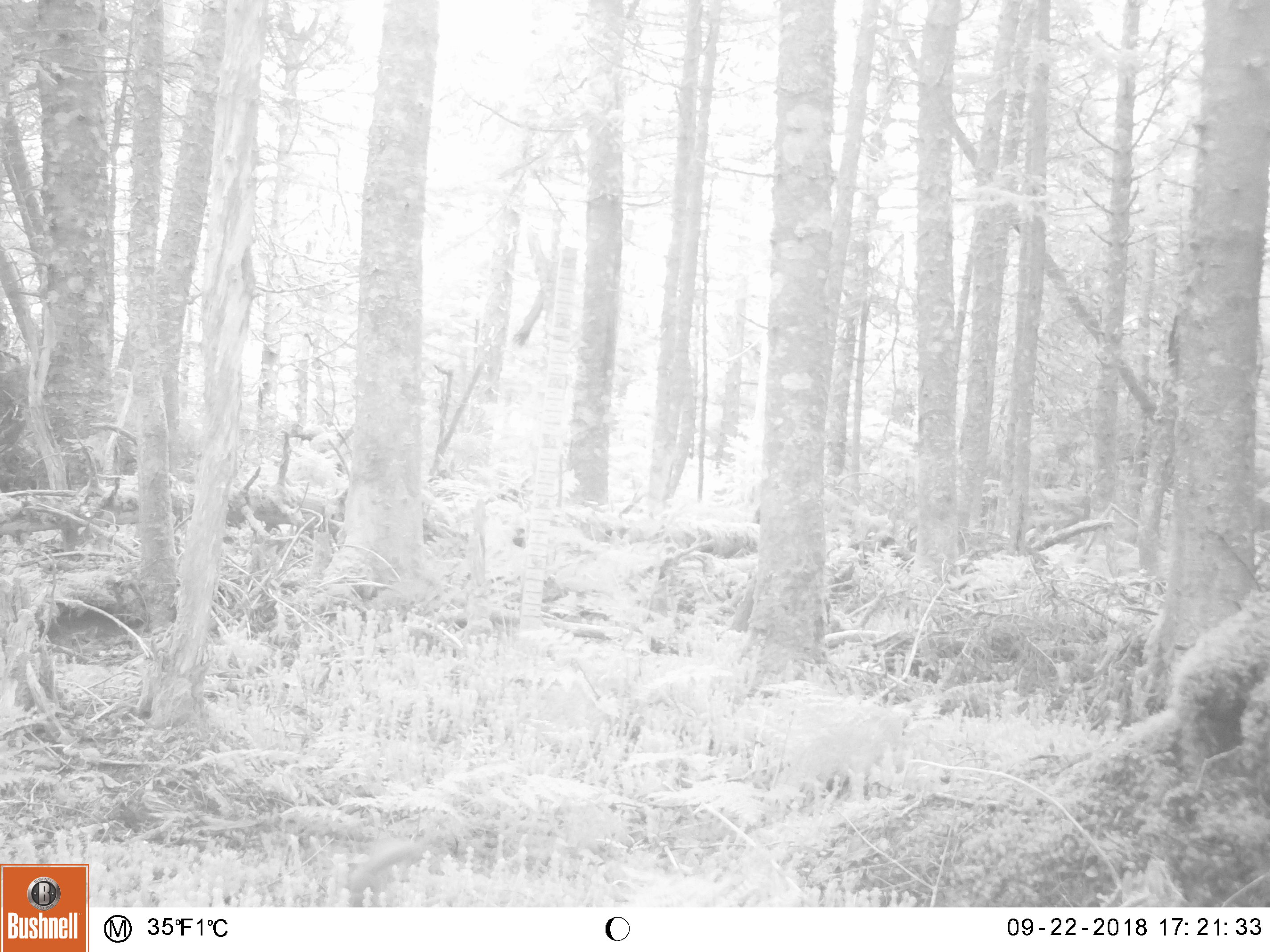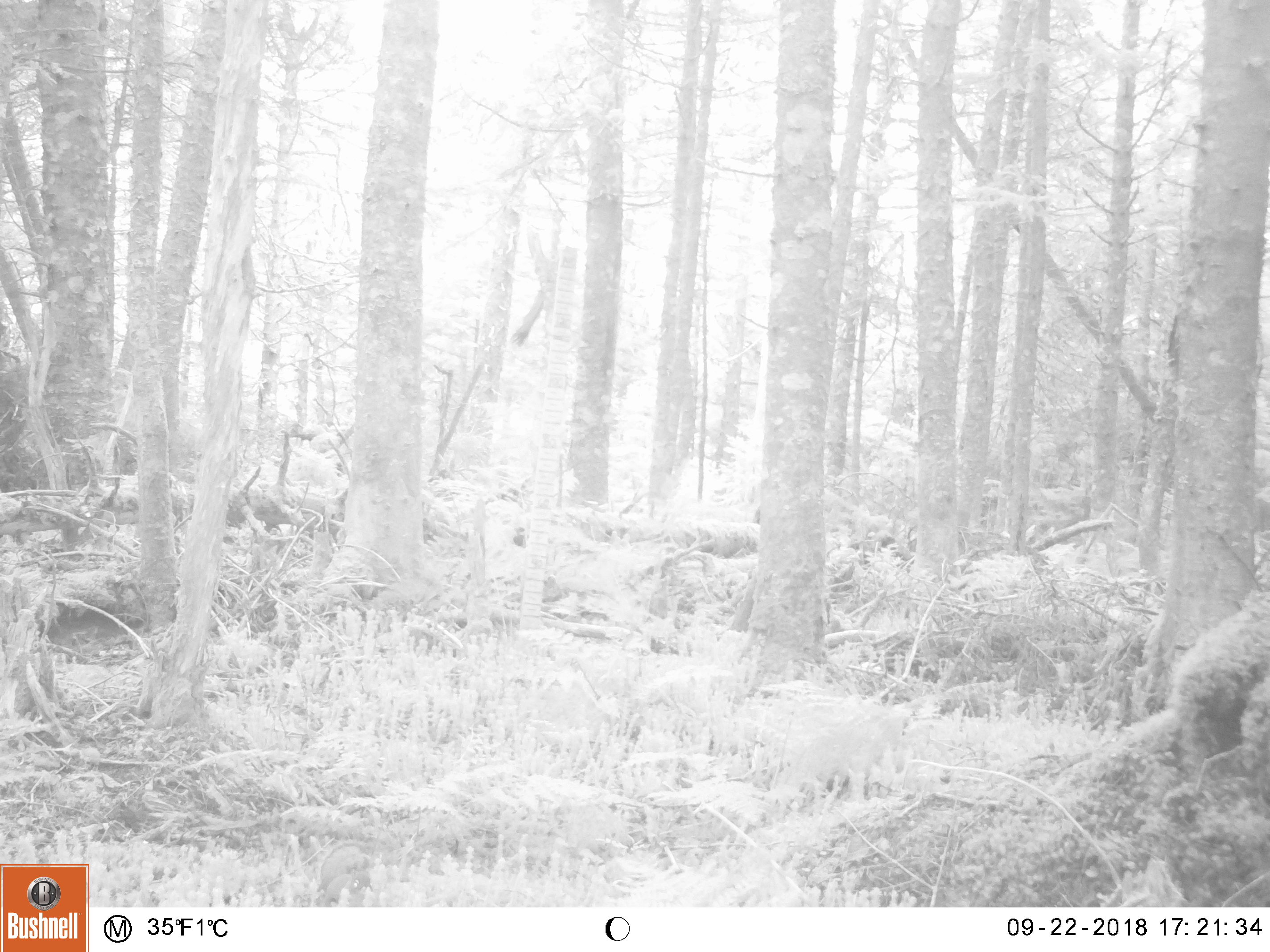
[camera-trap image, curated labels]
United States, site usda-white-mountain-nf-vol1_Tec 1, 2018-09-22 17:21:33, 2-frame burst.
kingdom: Animalia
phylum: Chordata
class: Mammalia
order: Rodentia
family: Sciuridae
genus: Tamiasciurus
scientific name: Tamiasciurus hudsonicus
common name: red squirrel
Red squirrel (Tamiasciurus hudsonicus).